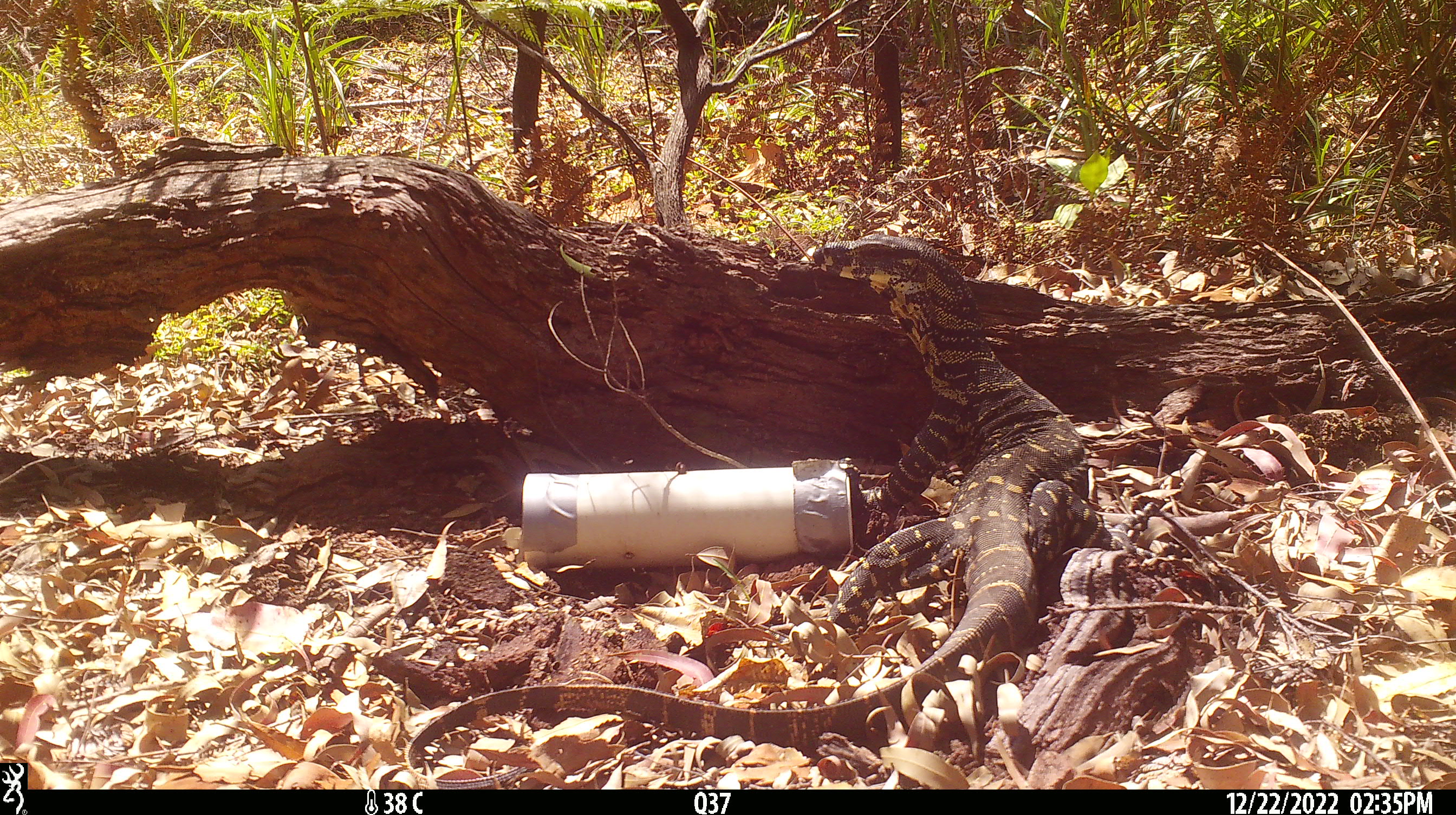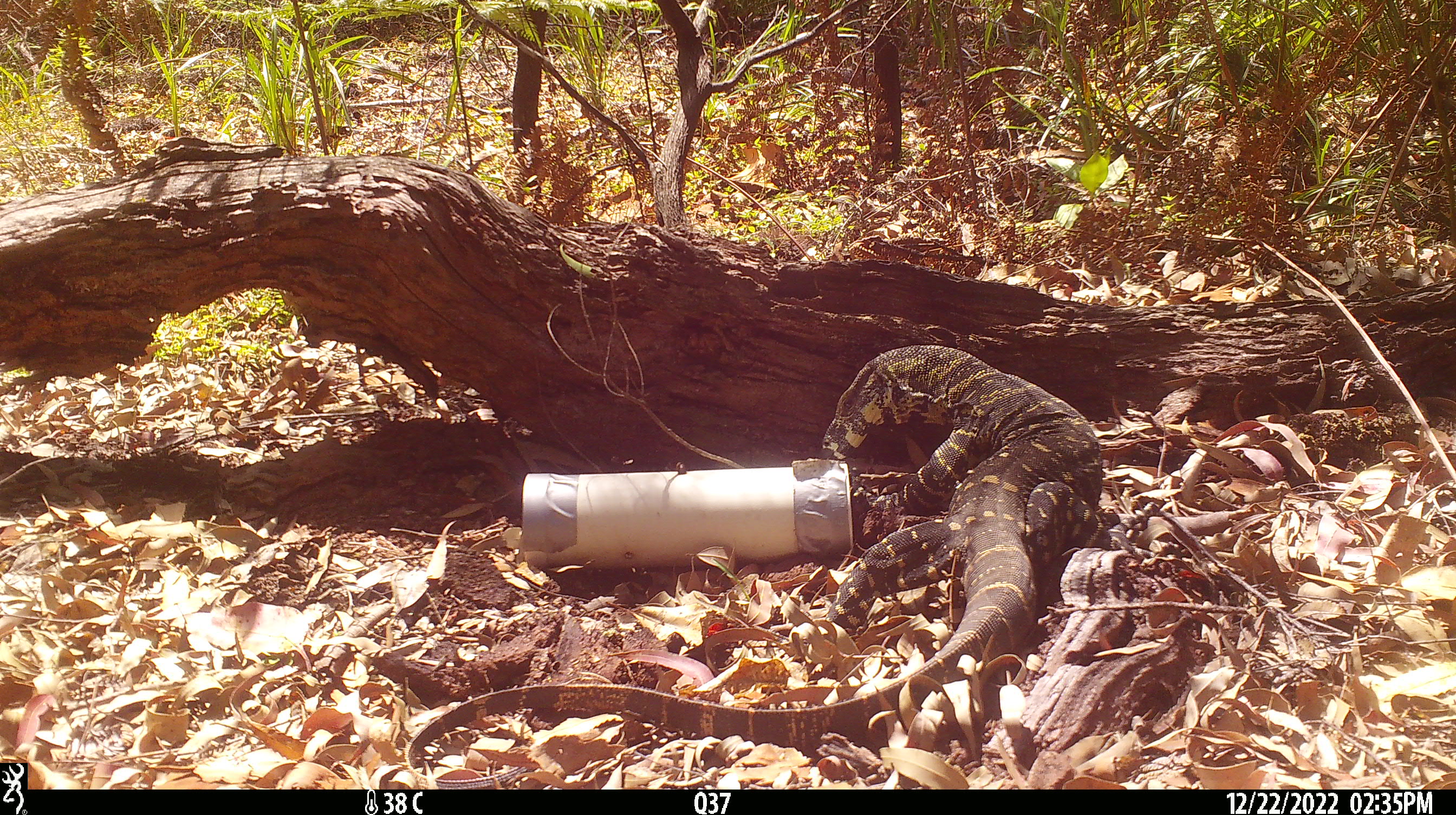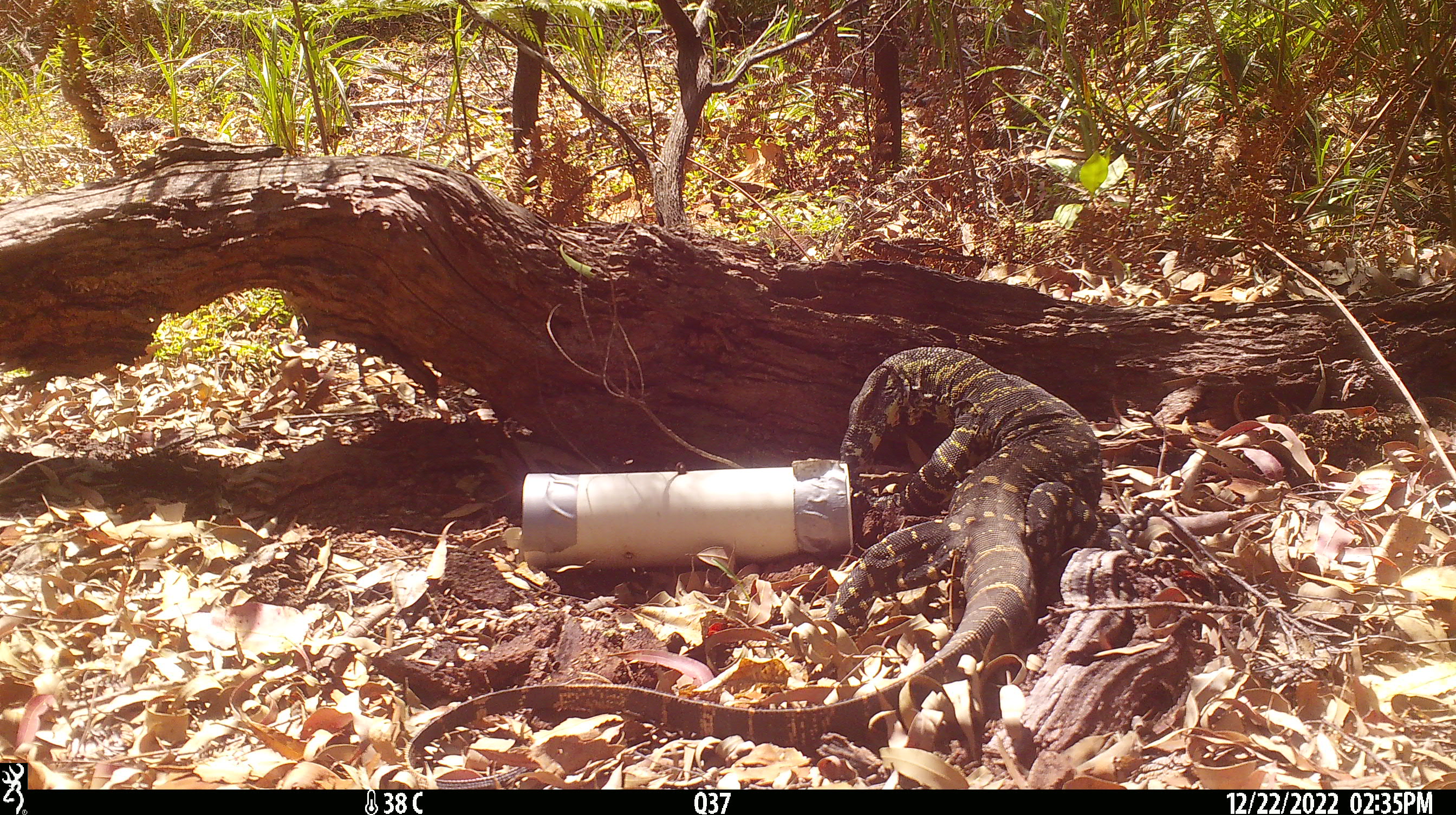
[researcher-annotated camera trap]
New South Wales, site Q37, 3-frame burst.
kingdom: Animalia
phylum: Chordata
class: Reptilia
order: Squamata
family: Varanidae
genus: Varanus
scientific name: Varanus varius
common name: lace monitor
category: goanna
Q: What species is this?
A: Goanna (lace monitor) (Varanus varius).